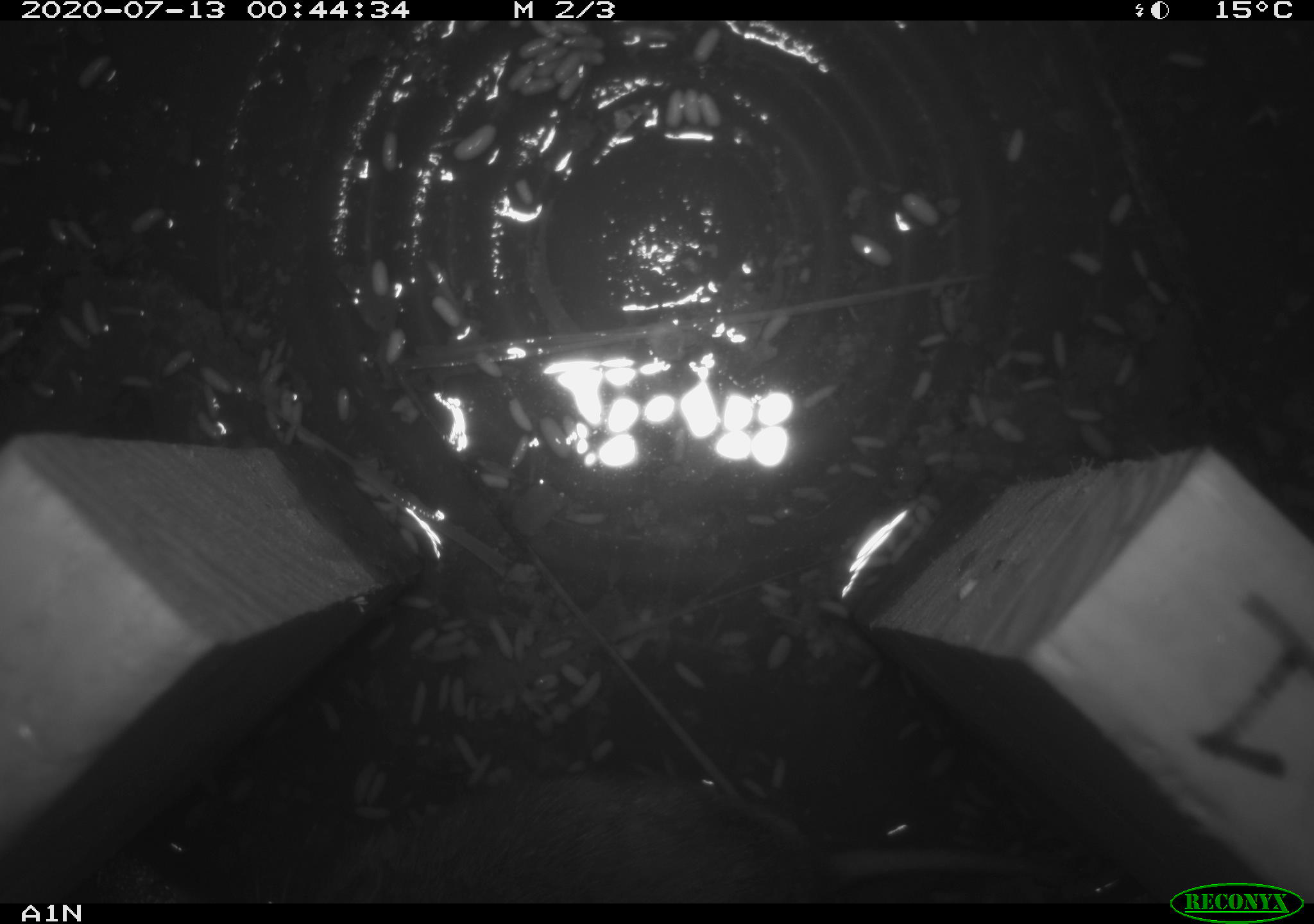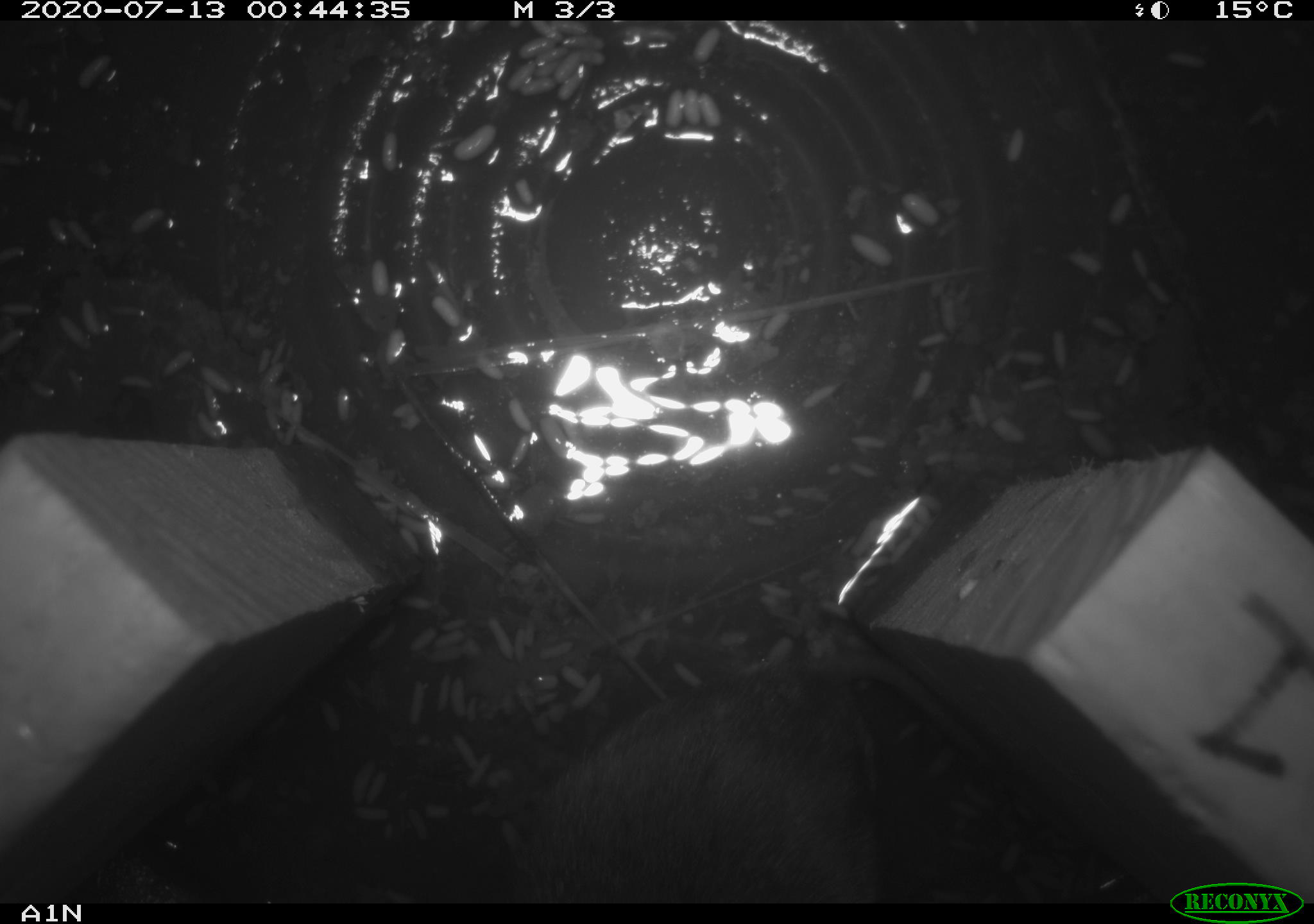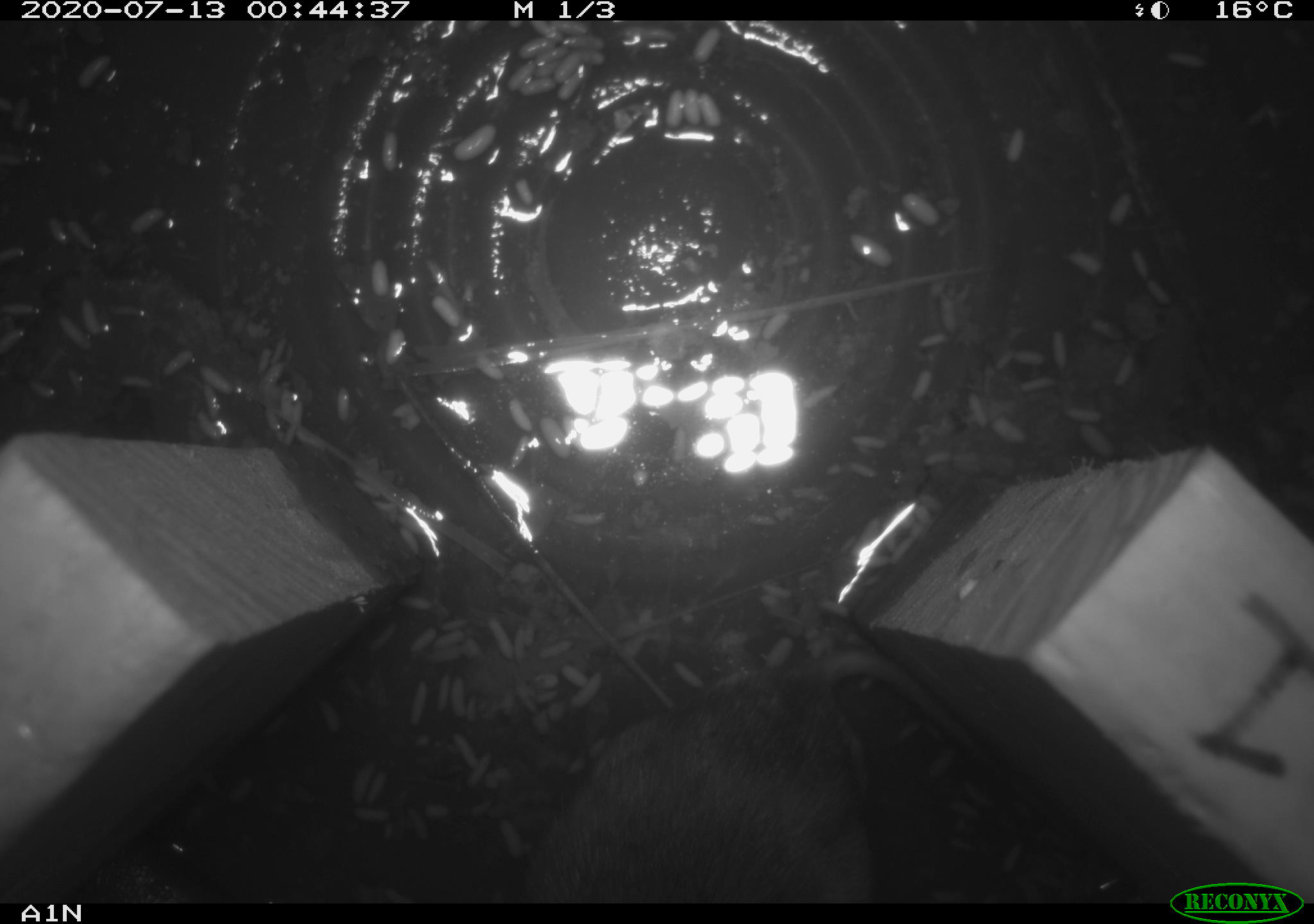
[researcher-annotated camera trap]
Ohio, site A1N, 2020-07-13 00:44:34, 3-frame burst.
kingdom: Animalia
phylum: Chordata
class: Mammalia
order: Rodentia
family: Cricetidae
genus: Microtus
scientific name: Microtus pennsylvanicus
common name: meadow vole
Meadow vole (Microtus pennsylvanicus).